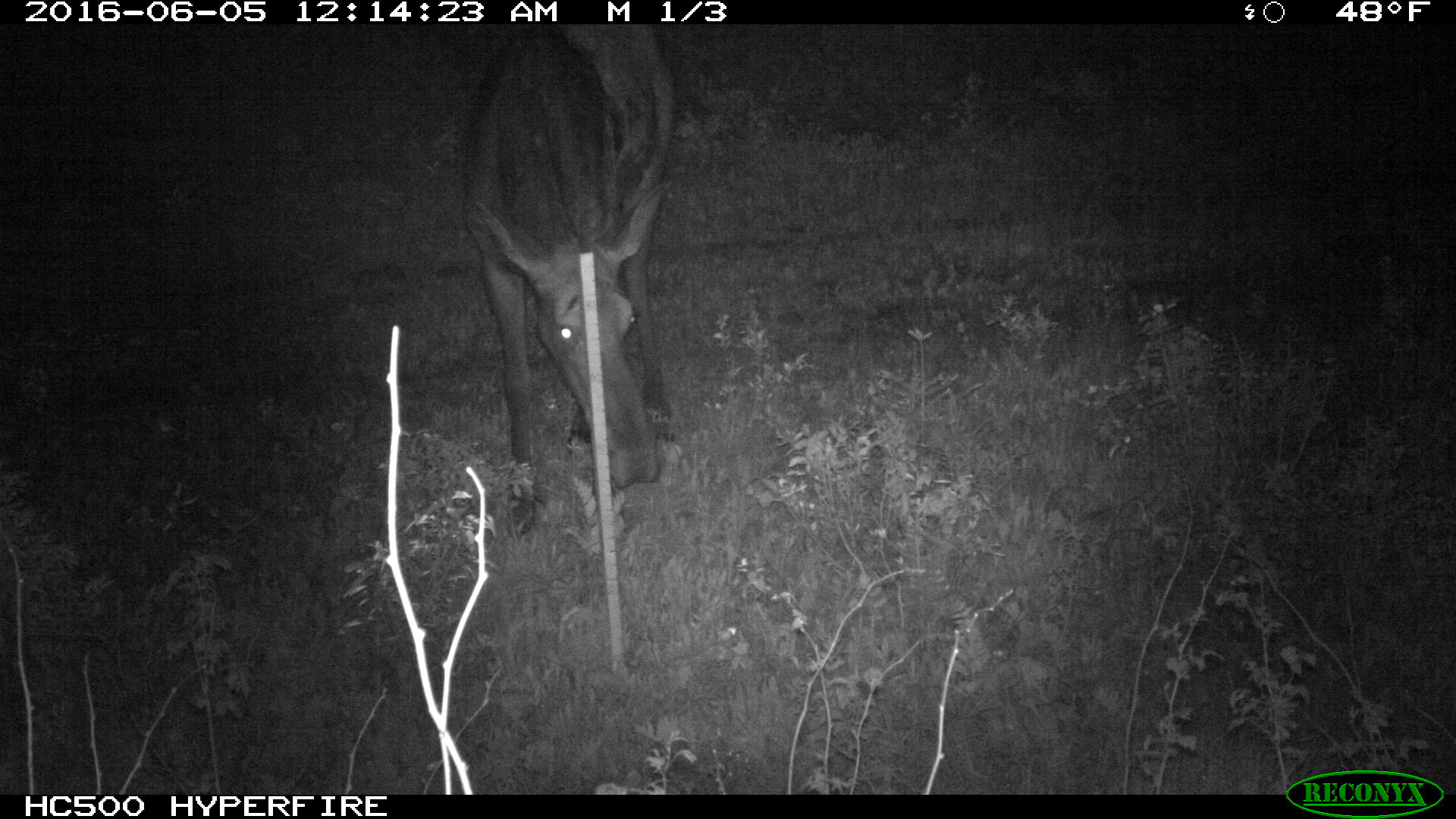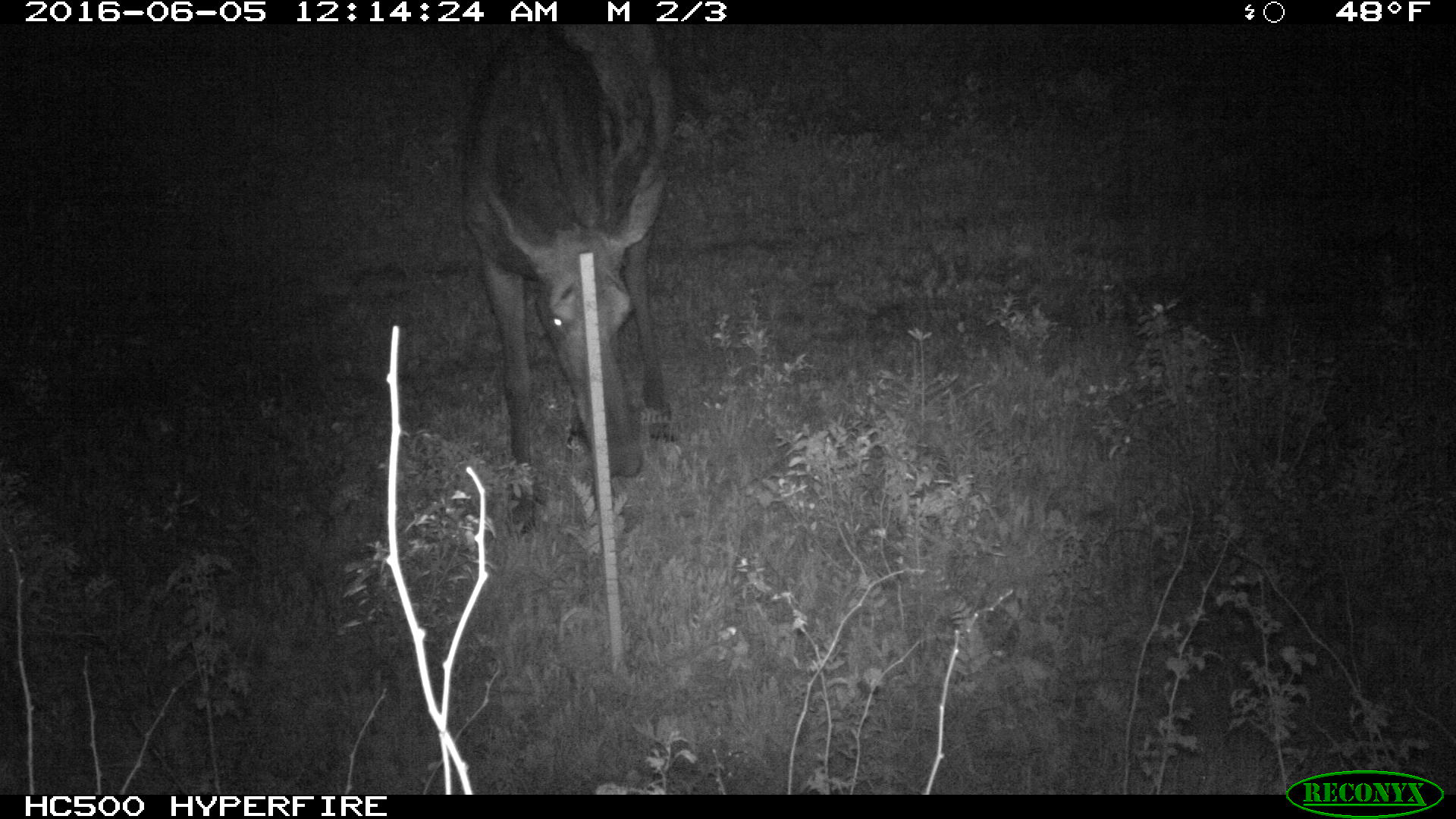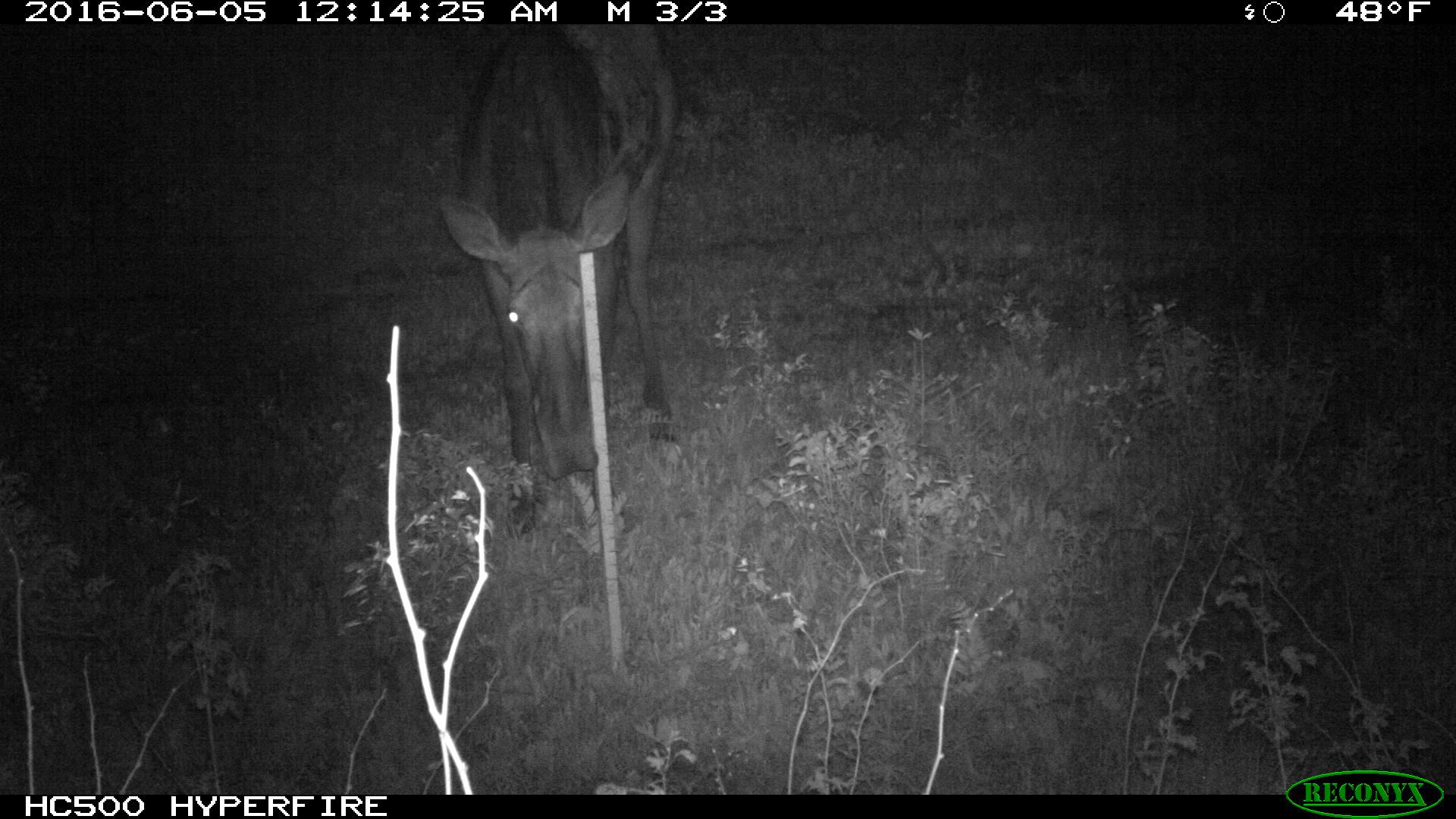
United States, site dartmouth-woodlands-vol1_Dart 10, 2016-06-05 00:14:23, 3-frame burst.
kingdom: Animalia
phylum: Chordata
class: Mammalia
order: Artiodactyla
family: Cervidae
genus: Alces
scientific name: Alces alces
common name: moose